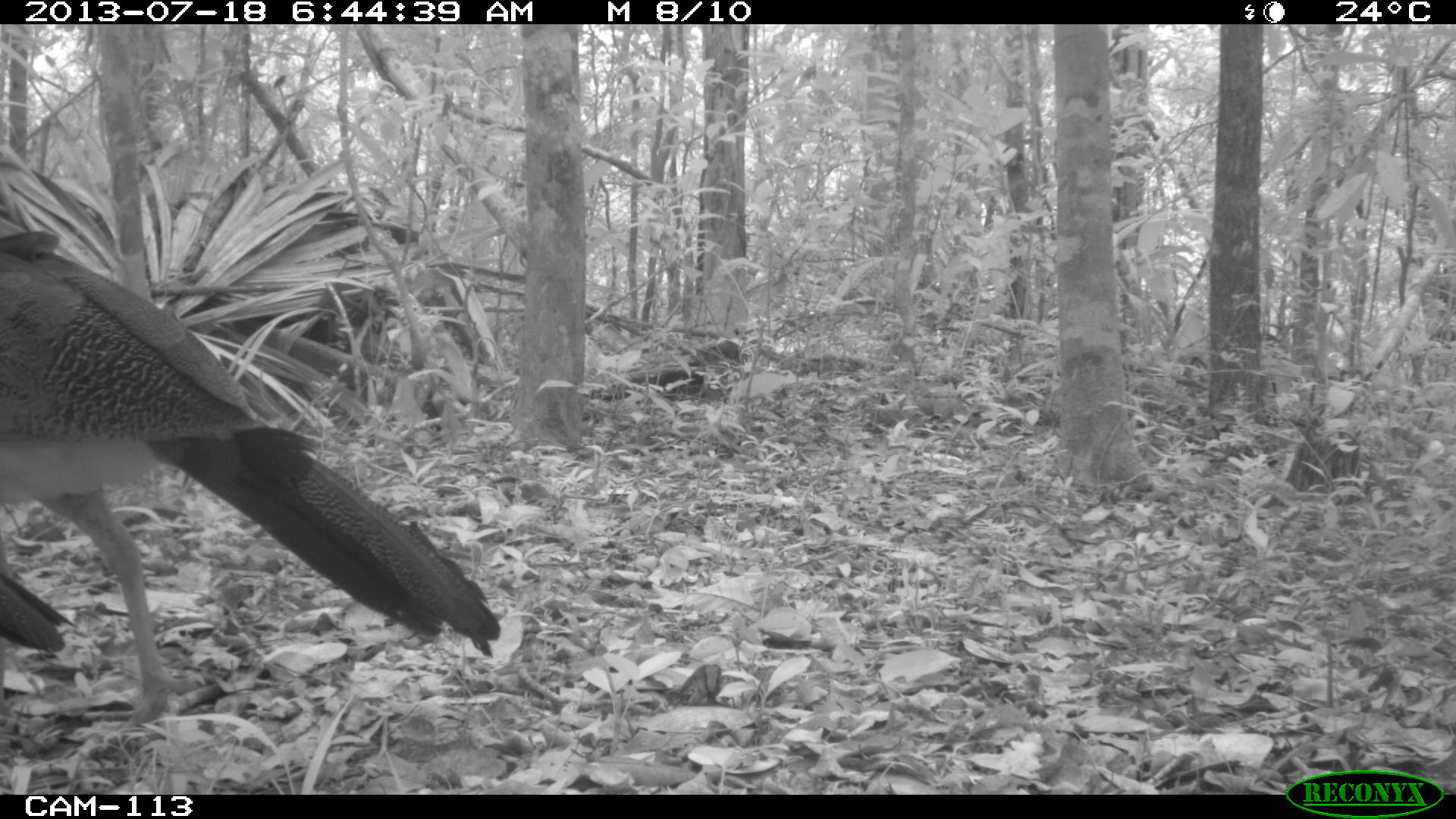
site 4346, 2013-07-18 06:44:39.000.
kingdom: Animalia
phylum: Chordata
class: Aves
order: Galliformes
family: Cracidae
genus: Crax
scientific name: Crax rubra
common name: great curassow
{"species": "Crax rubra (great curassow)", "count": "2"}